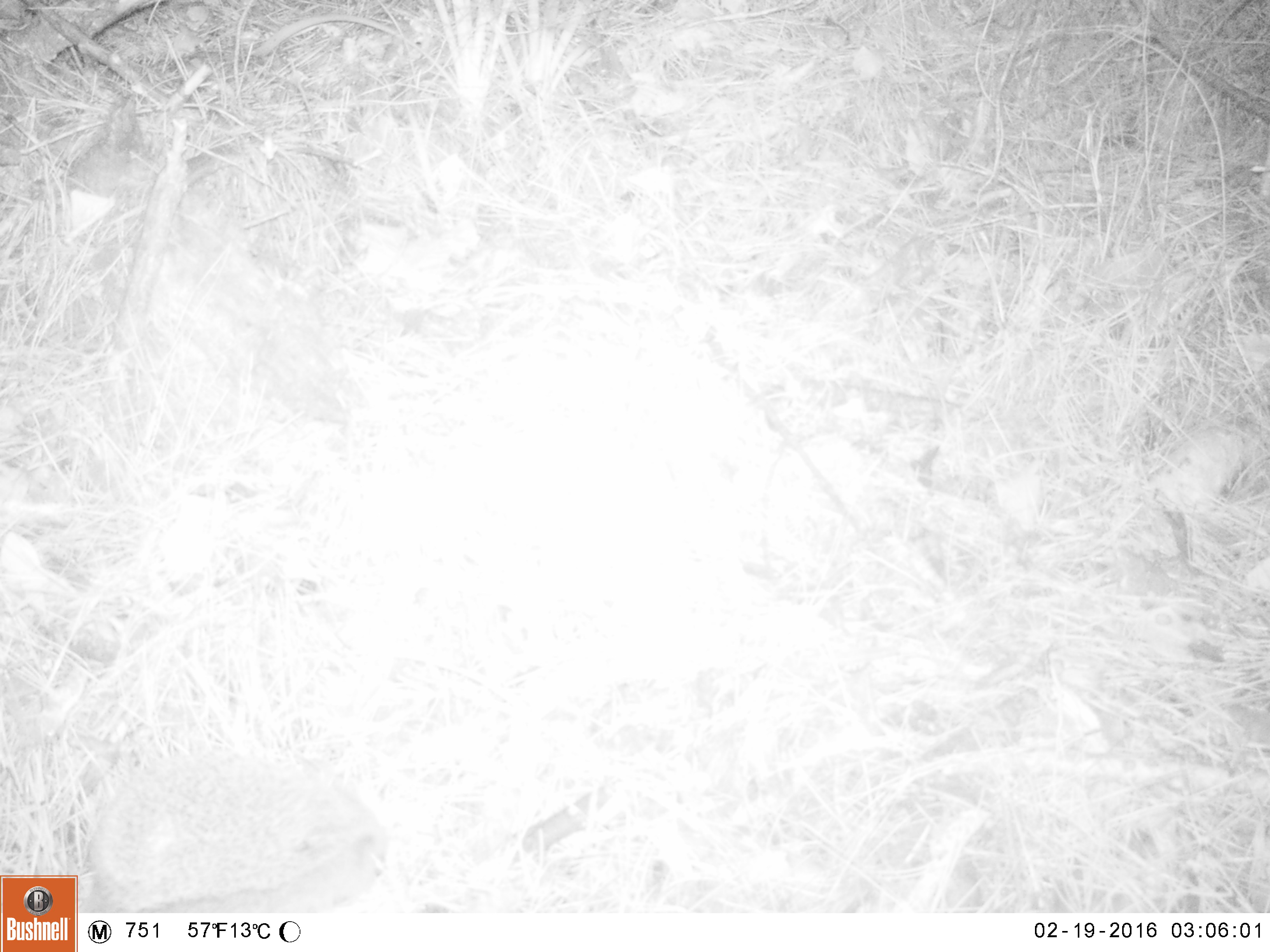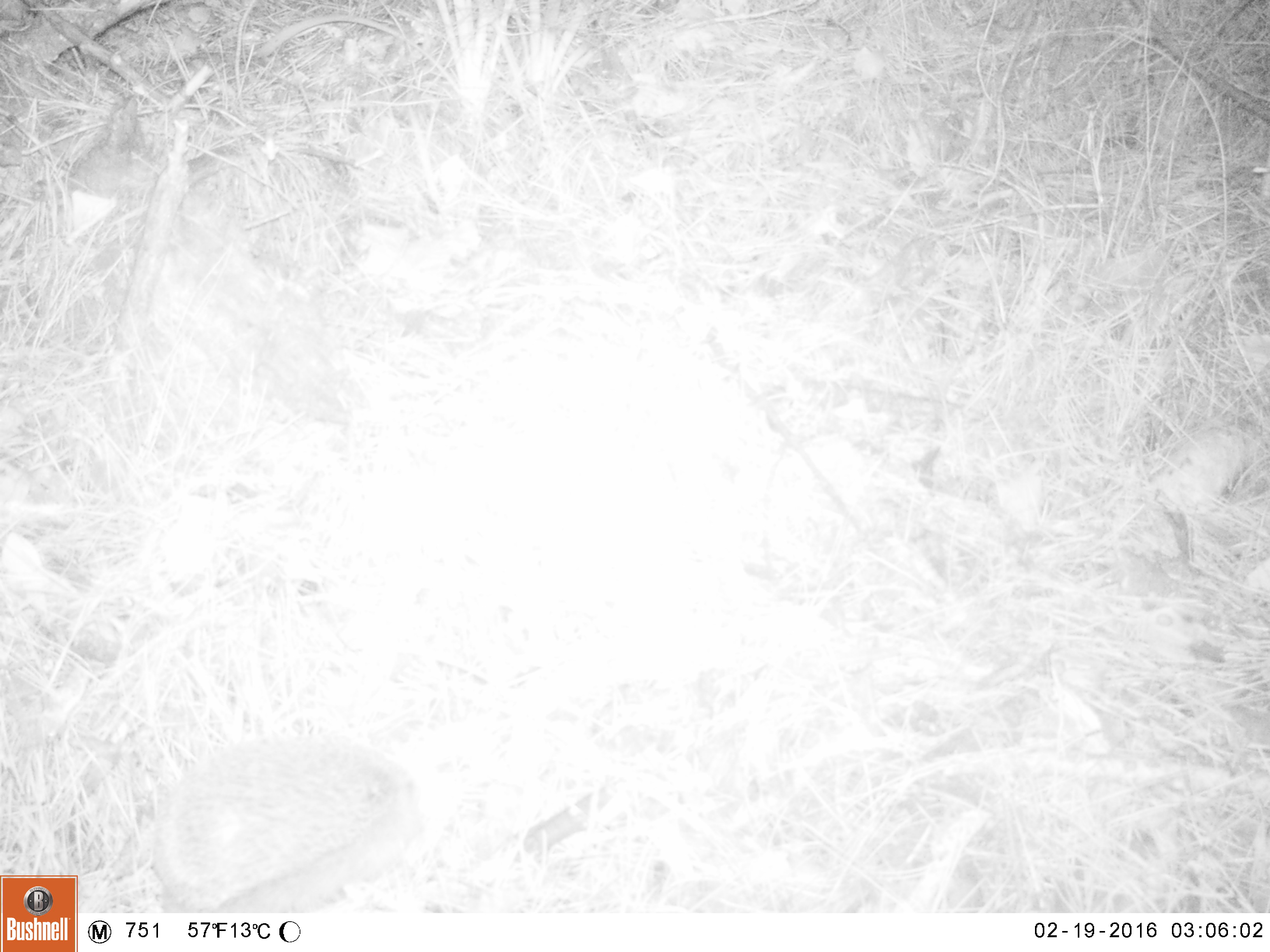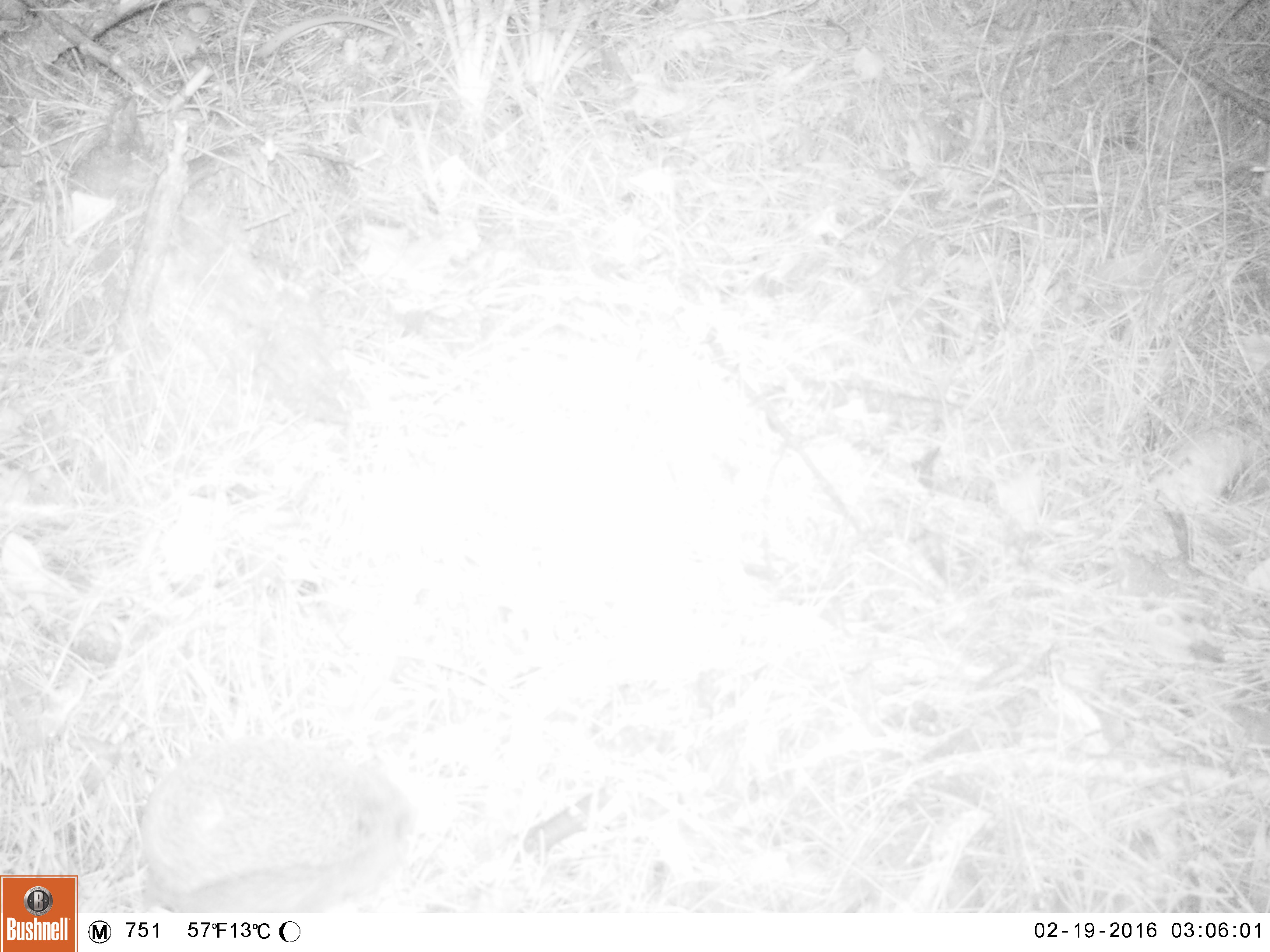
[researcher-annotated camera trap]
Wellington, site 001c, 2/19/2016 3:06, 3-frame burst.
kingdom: Animalia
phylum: Chordata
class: Mammalia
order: Eulipotyphla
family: Erinaceidae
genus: Erinaceus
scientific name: Erinaceus europaeus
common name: hedgehog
Hedgehog (Erinaceus europaeus).